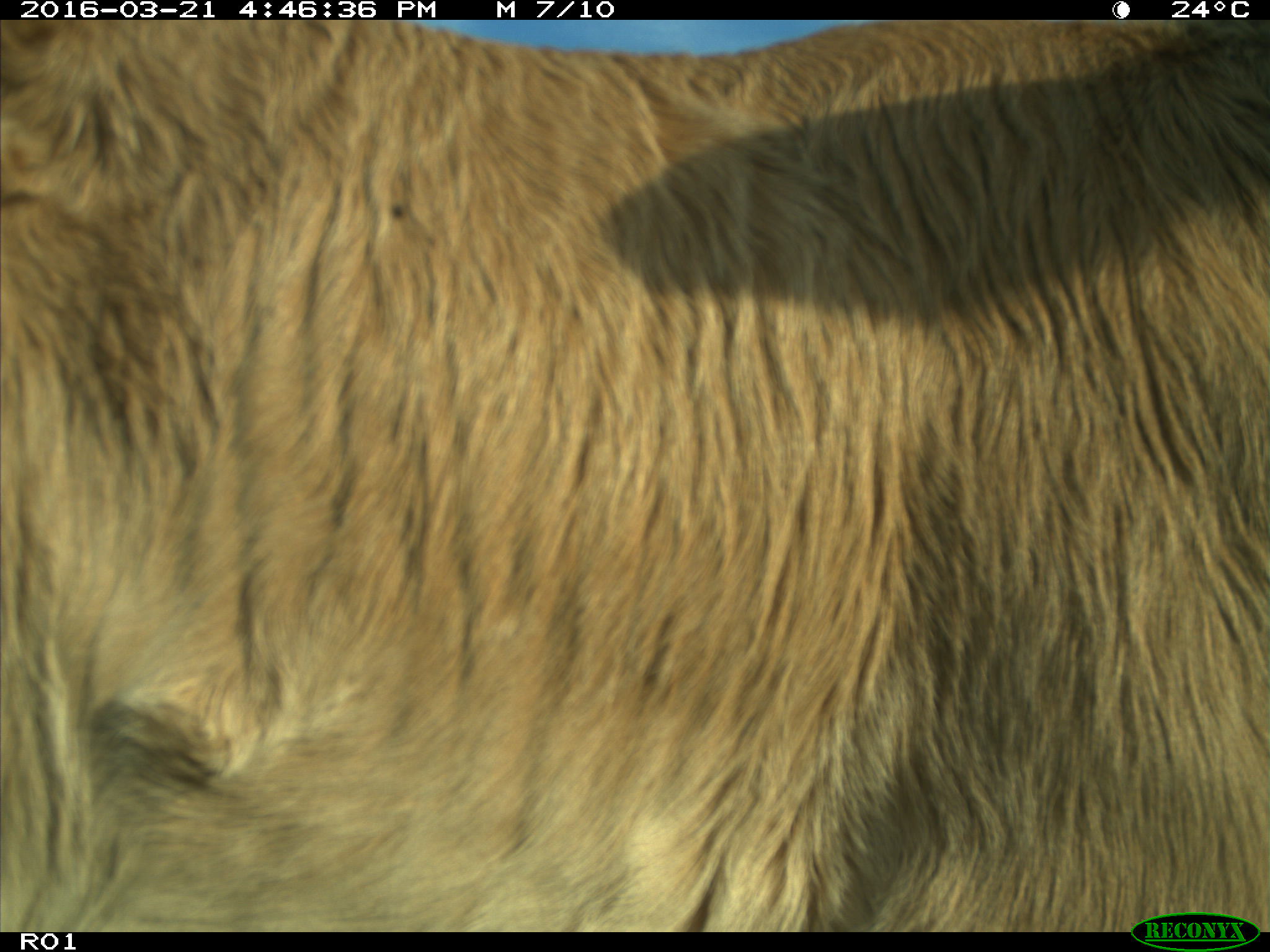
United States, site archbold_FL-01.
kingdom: Animalia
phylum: Chordata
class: Mammalia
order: Artiodactyla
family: Bovidae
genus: Bos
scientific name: Bos taurus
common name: domestic cow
Bos taurus (domestic cow).